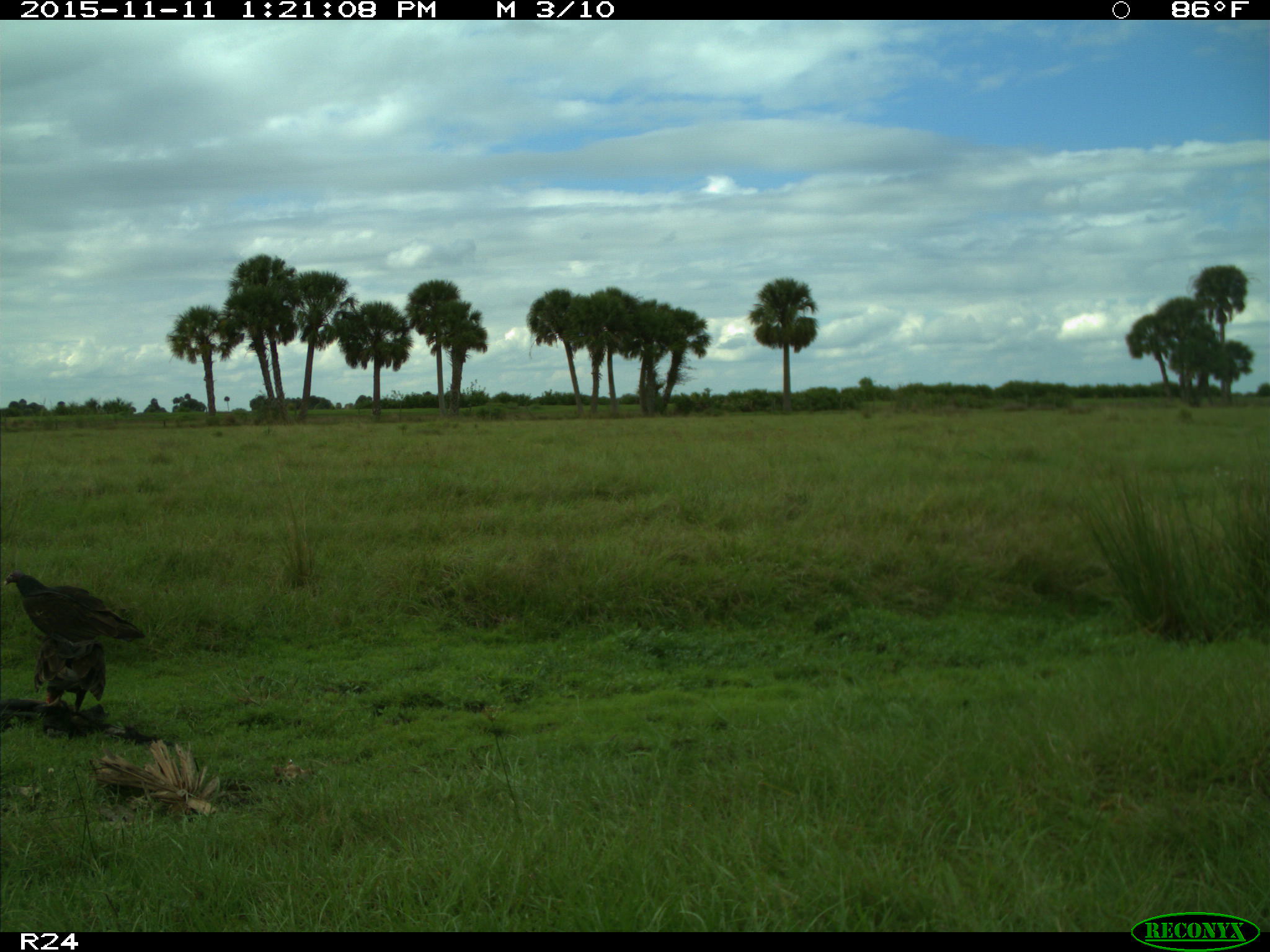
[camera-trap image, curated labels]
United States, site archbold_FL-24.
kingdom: Animalia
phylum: Chordata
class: Aves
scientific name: Aves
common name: birds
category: unidentified bird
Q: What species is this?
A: Unidentified bird (birds) (Aves).